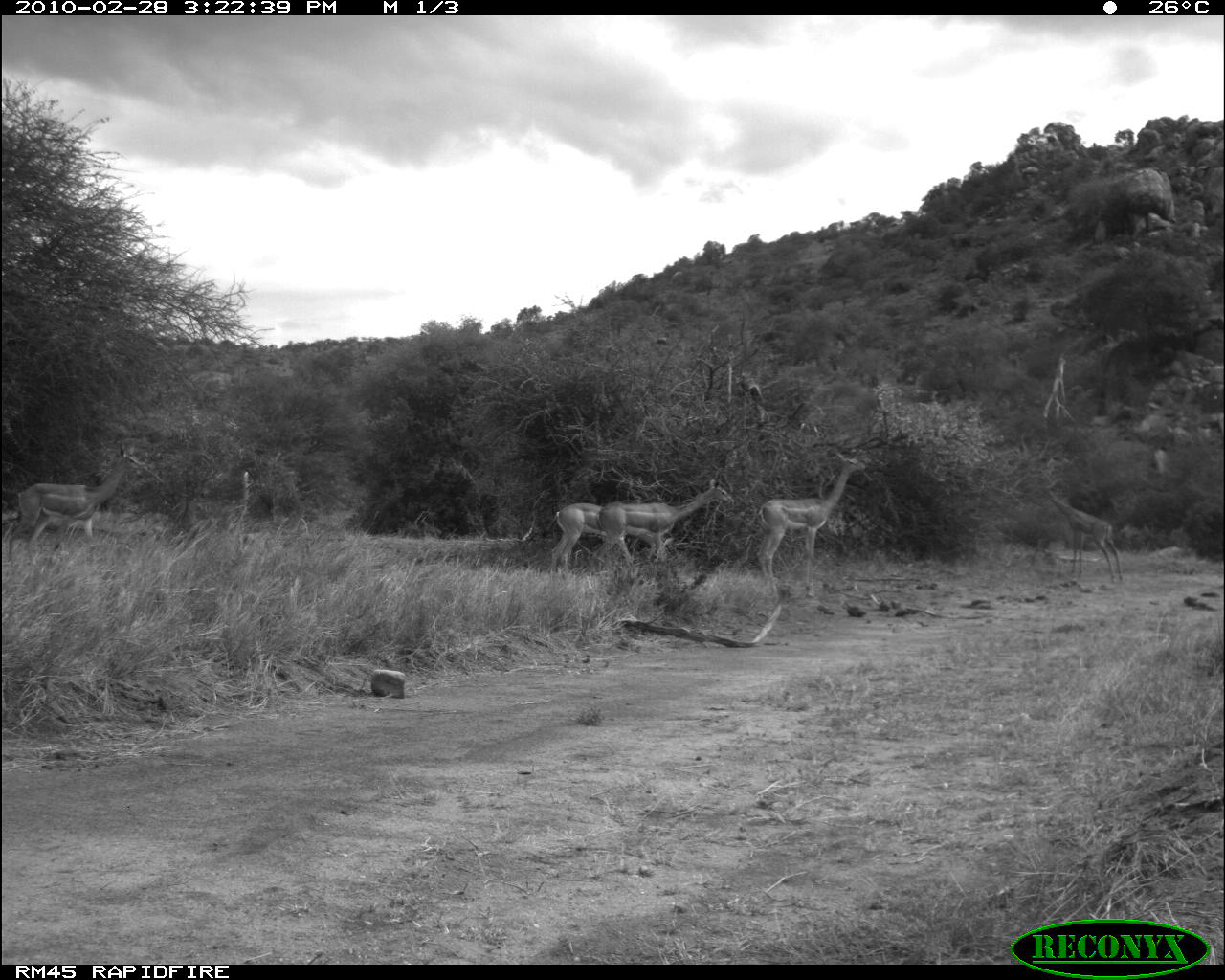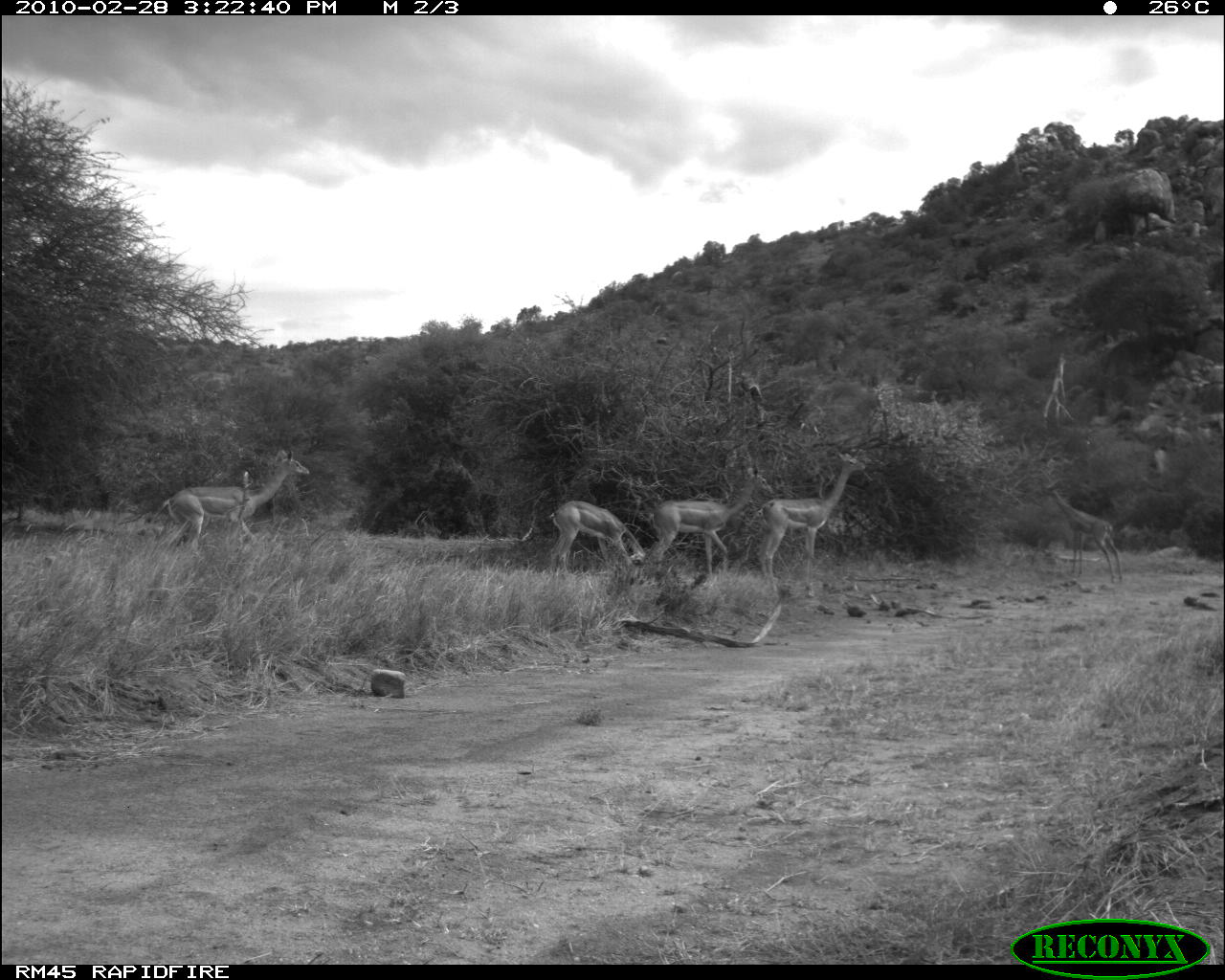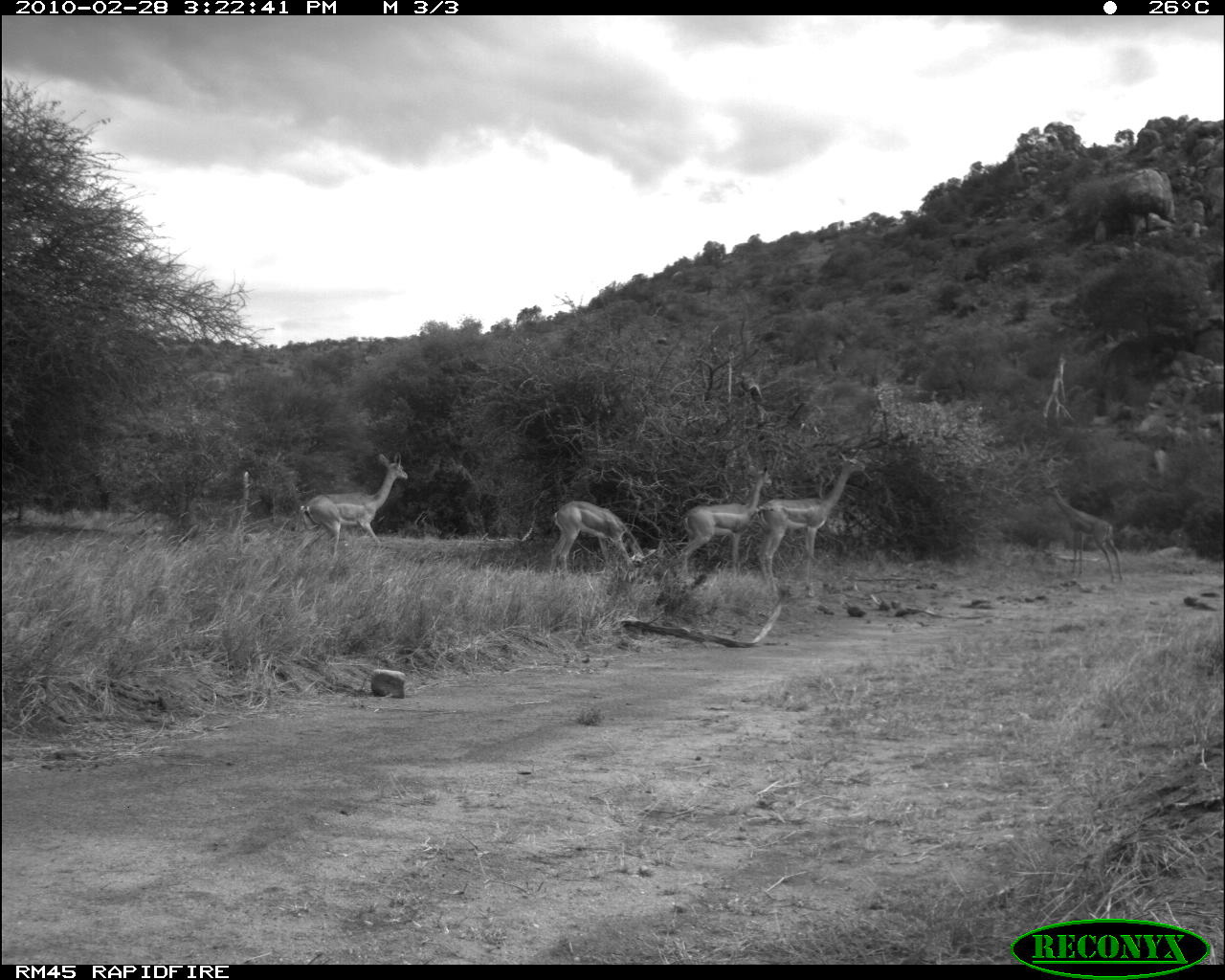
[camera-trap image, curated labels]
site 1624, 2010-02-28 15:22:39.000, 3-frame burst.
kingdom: Animalia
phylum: Chordata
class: Mammalia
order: Artiodactyla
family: Bovidae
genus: Litocranius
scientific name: Litocranius walleri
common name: gerenuk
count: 3